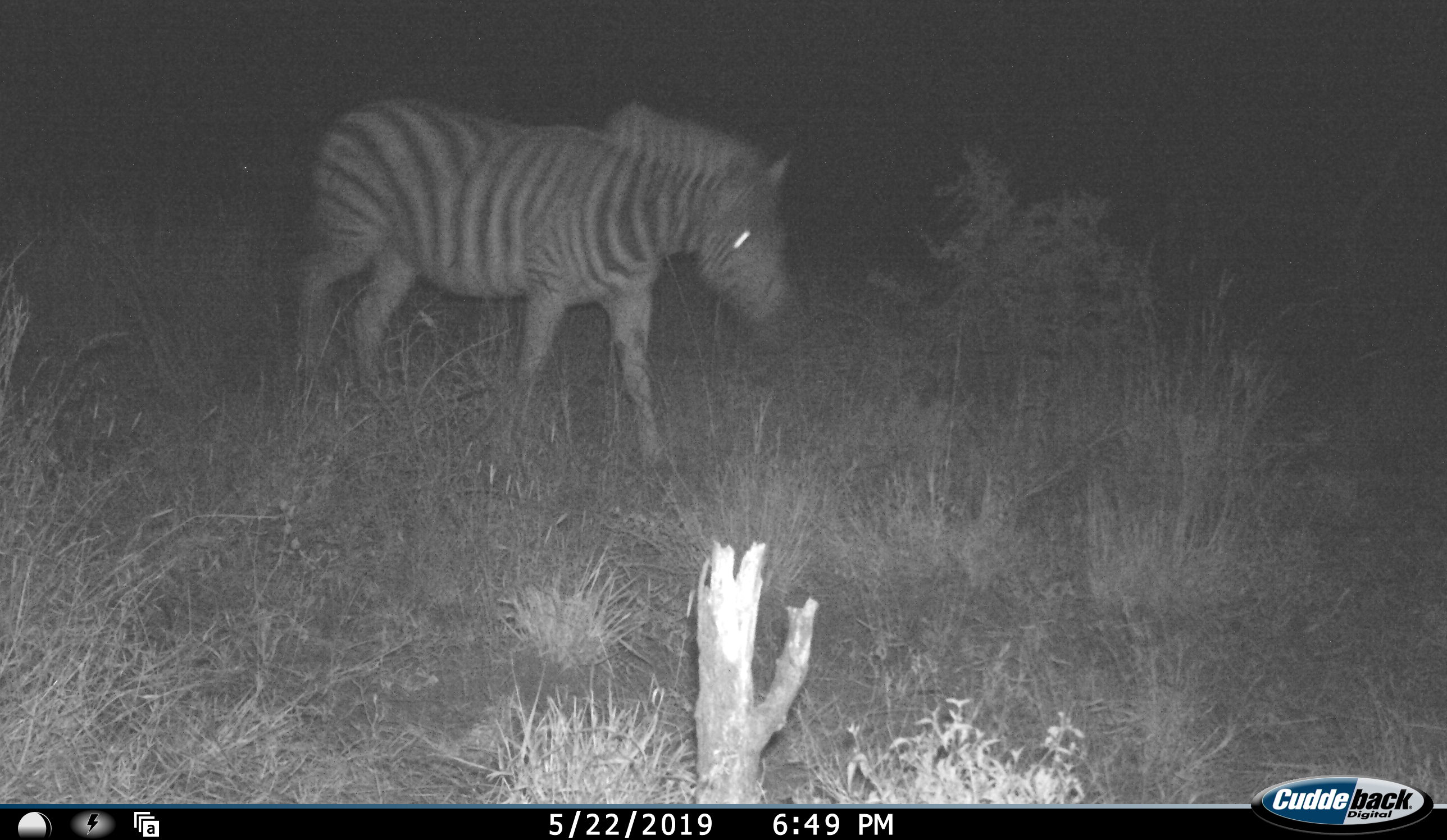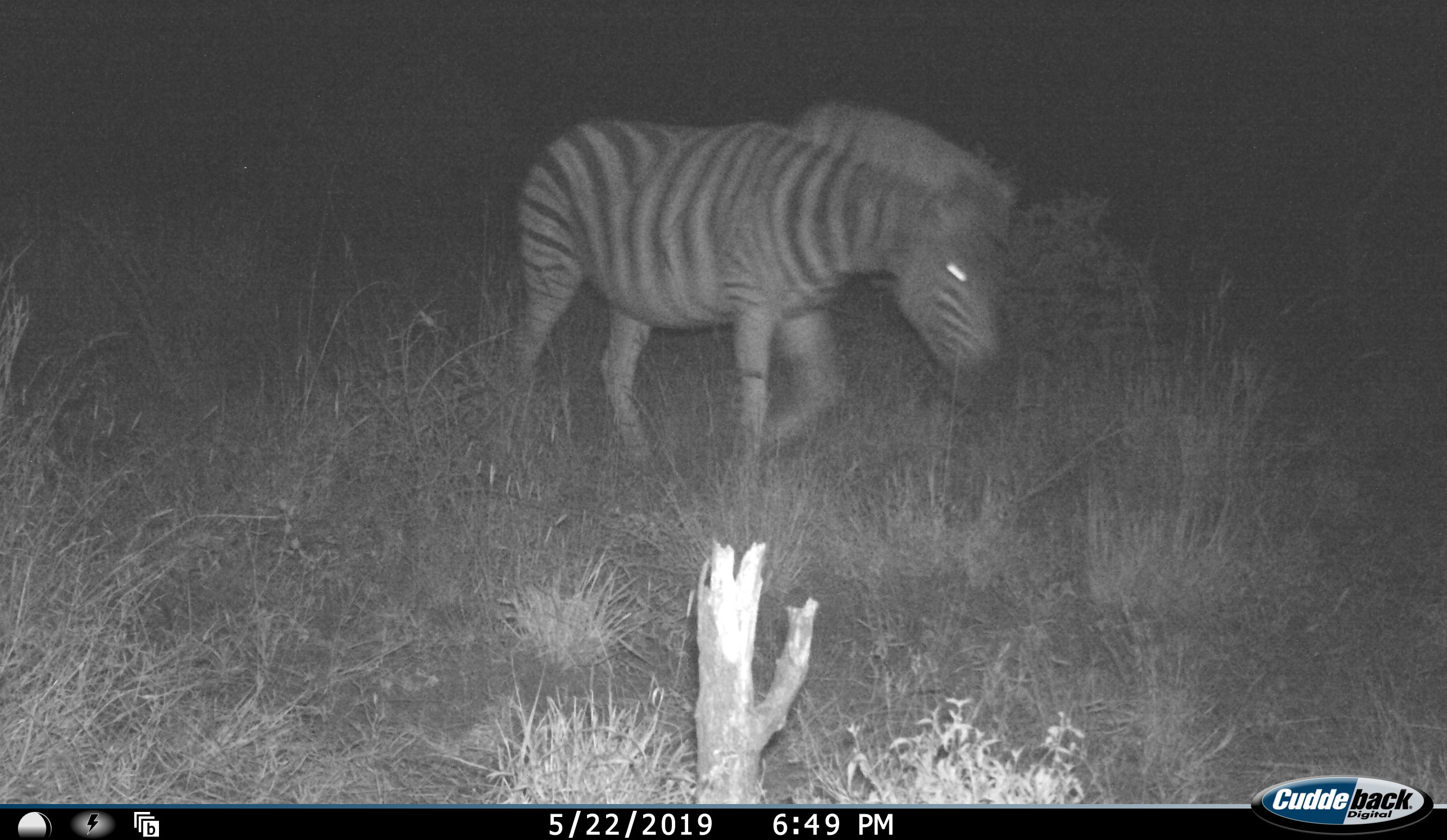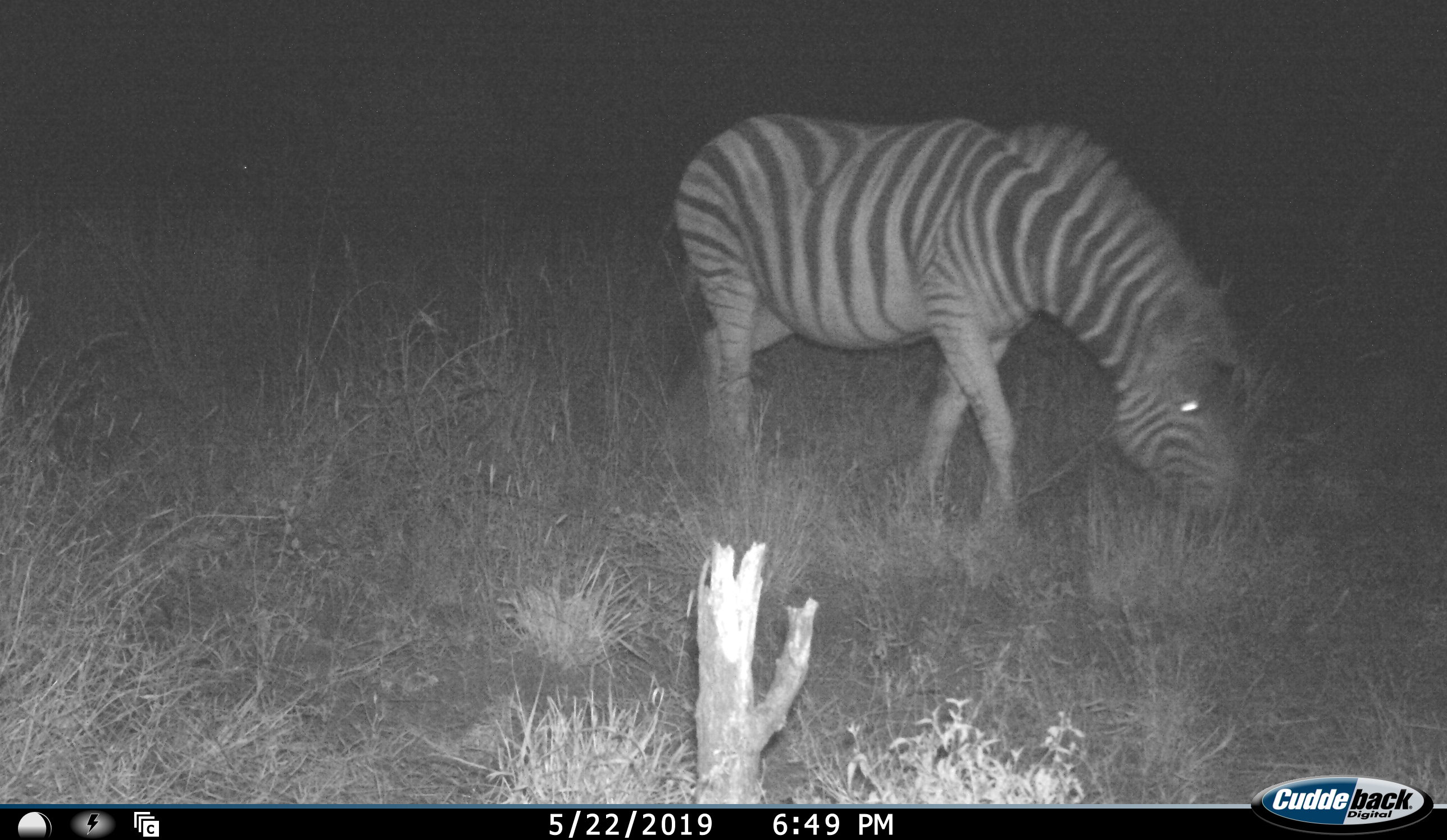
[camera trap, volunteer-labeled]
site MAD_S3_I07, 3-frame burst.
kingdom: Animalia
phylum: Chordata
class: Mammalia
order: Perissodactyla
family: Equidae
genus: Equus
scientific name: Equus quagga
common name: plains zebra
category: zebraplains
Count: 1.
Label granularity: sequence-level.